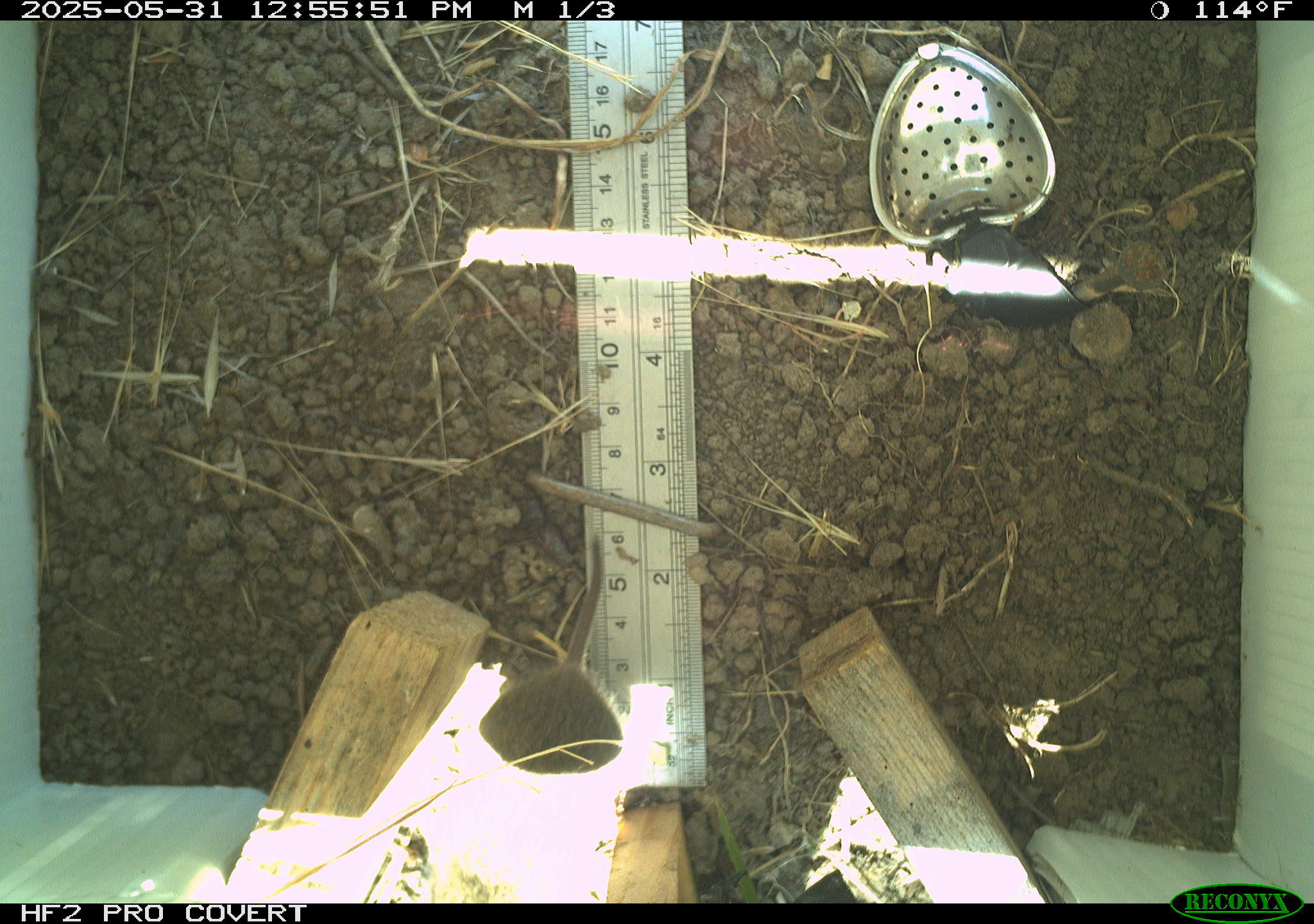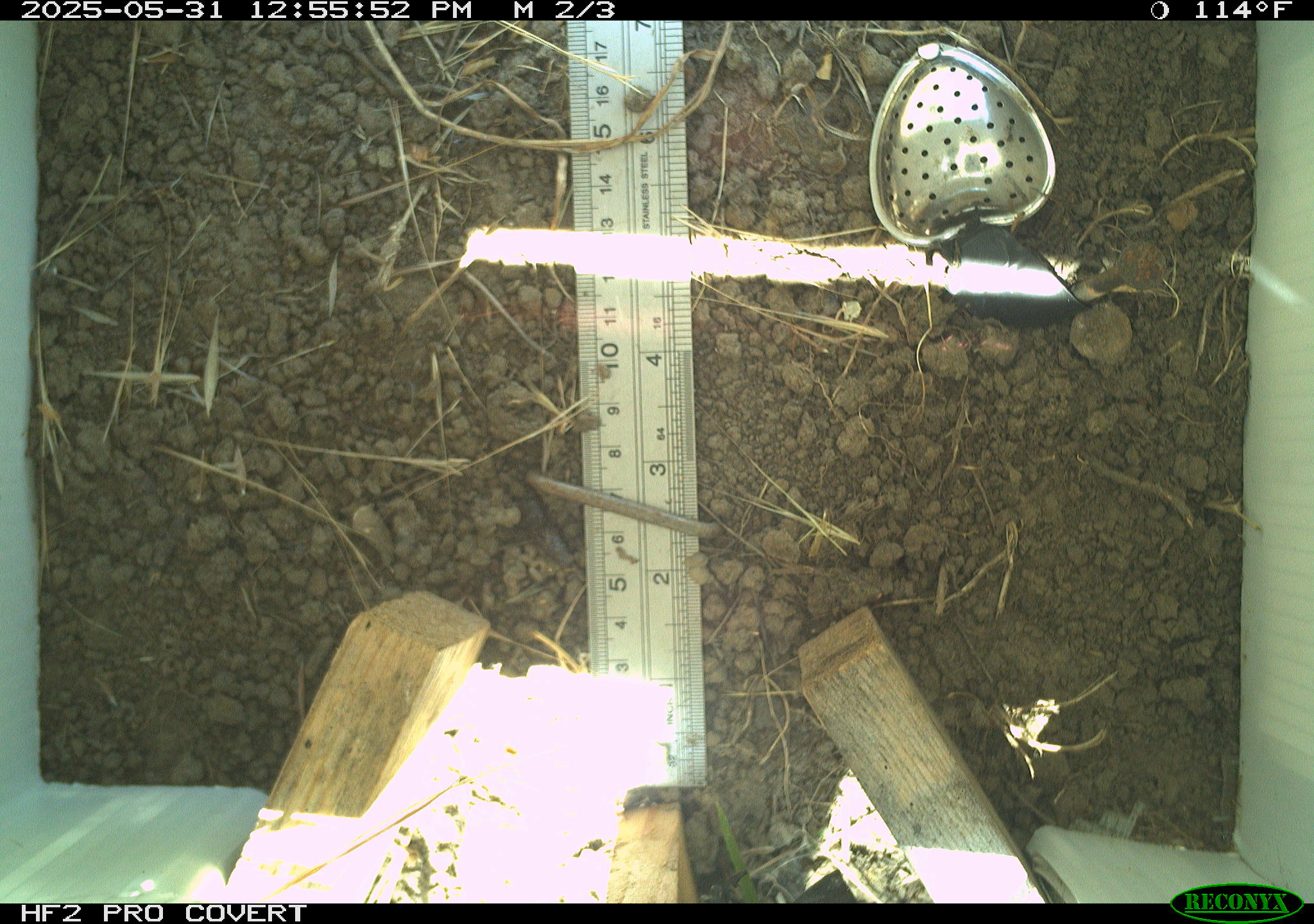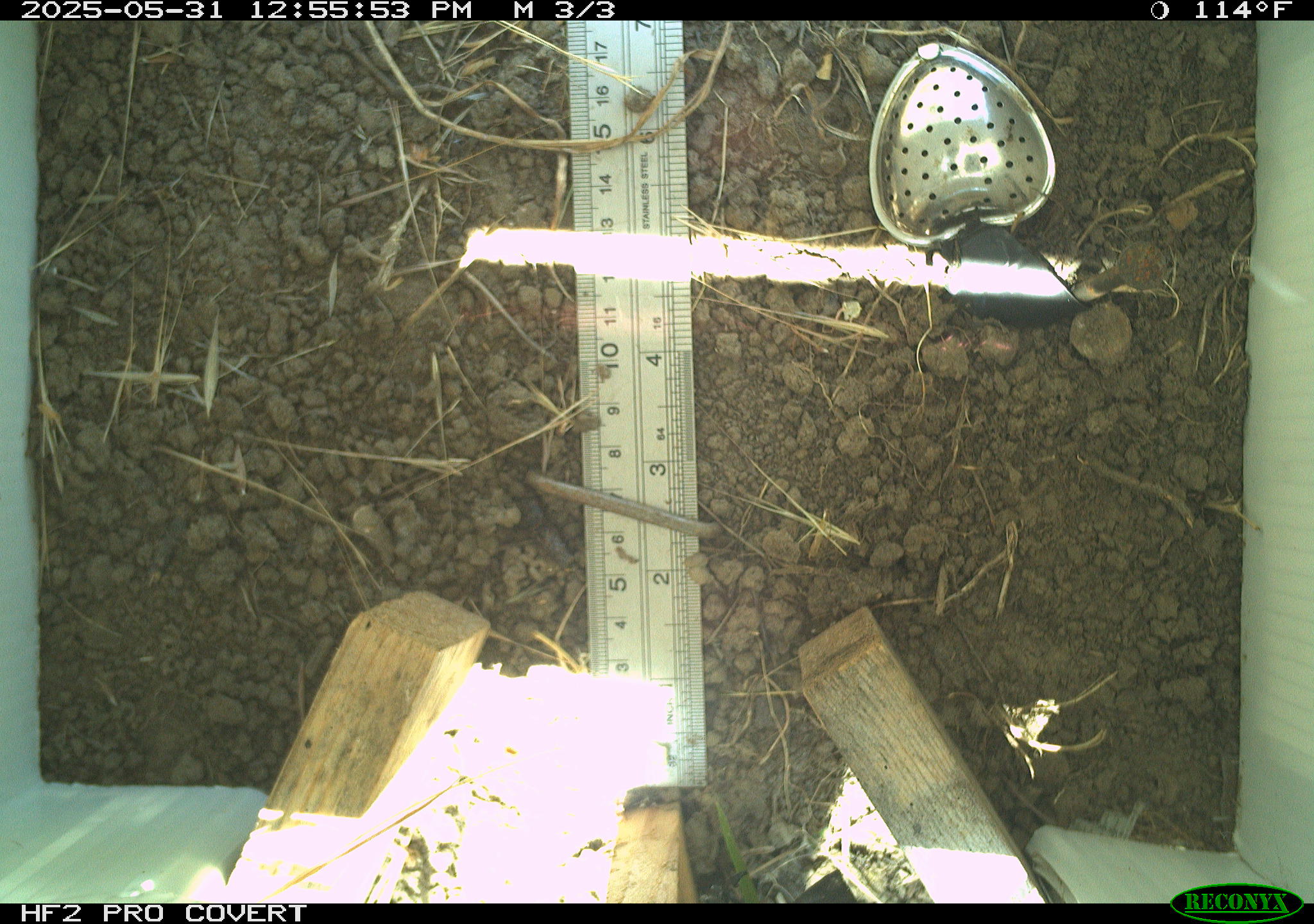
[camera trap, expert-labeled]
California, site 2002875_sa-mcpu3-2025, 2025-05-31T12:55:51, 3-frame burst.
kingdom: Animalia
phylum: Chordata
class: Mammalia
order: Rodentia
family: Cricetidae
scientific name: Arvicolinae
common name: voles, lemmings, and muskrats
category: arvicolinae subfamily